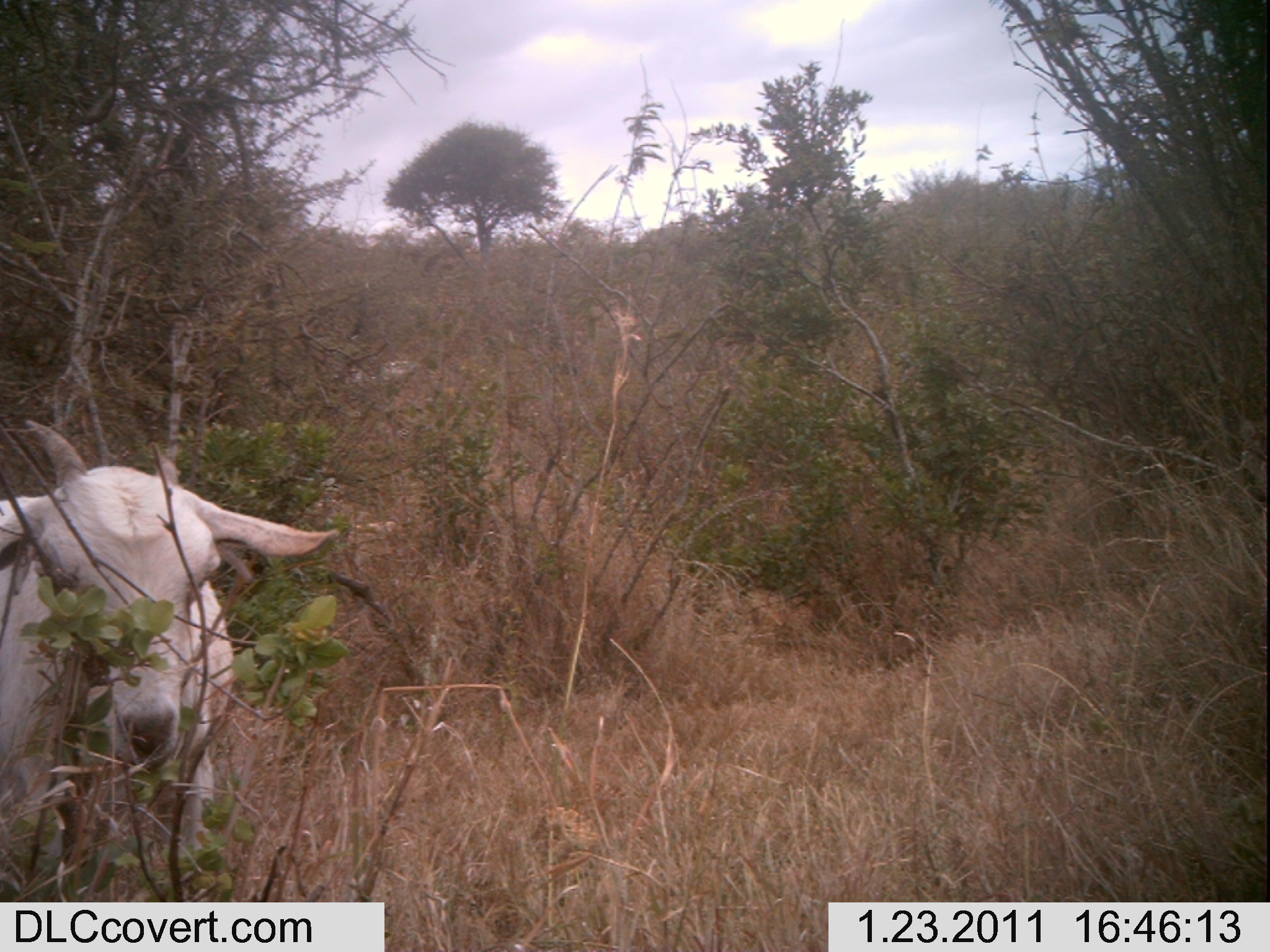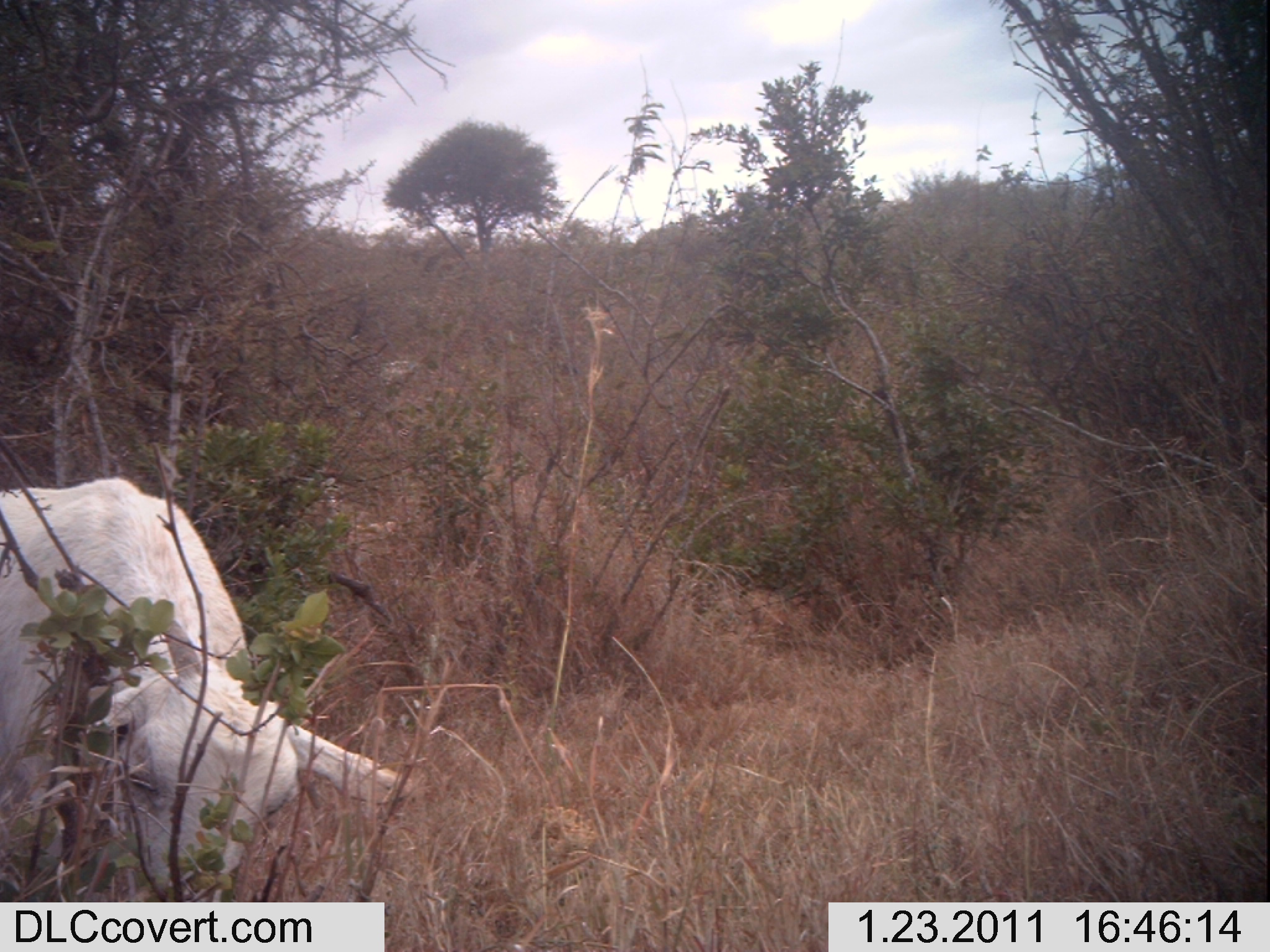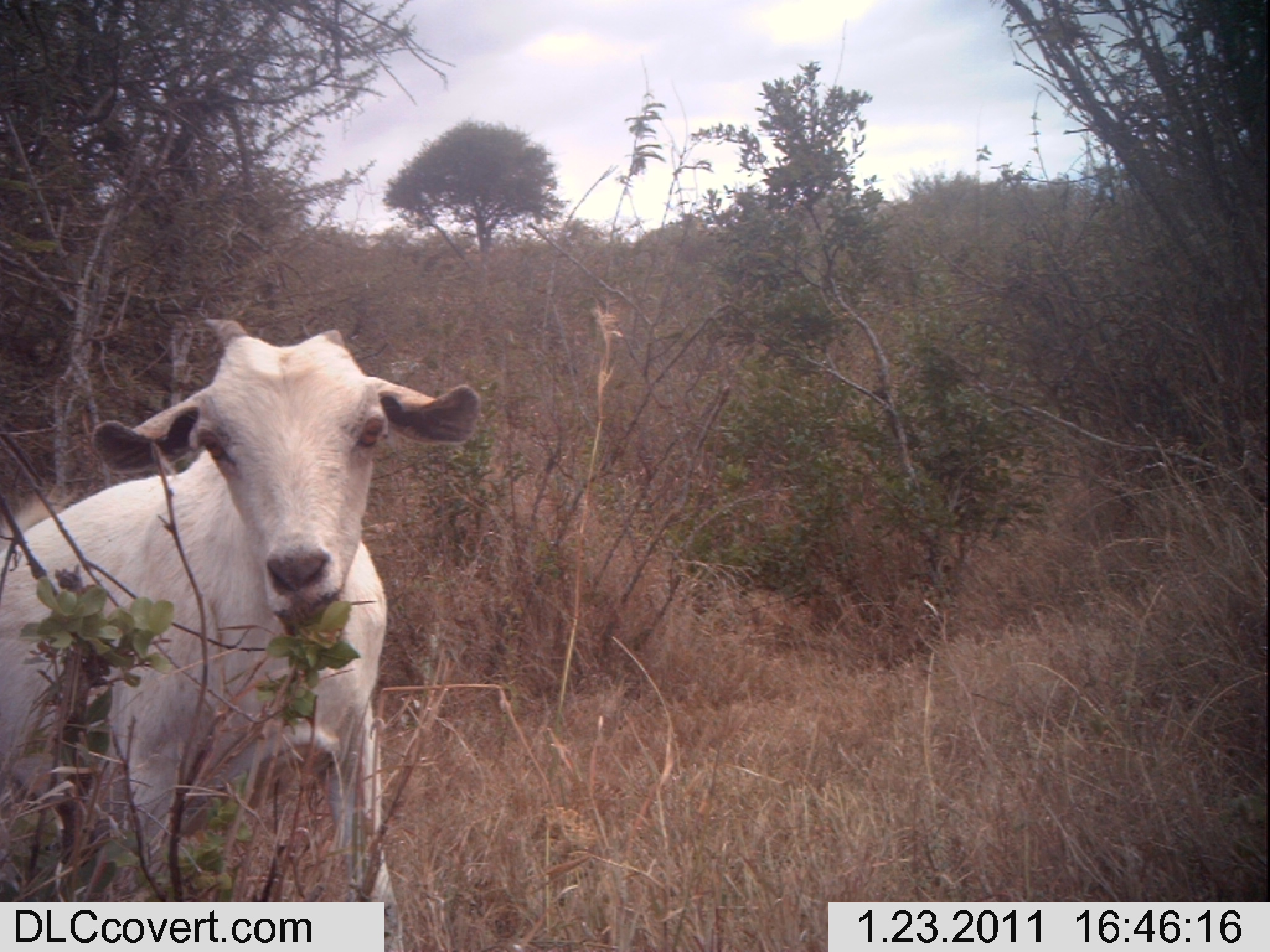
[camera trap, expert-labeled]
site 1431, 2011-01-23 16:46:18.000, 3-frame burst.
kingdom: Animalia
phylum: Chordata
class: Mammalia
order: Artiodactyla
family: Bovidae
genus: Madoqua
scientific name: Madoqua guentheri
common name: günther's dik-dik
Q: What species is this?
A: Madoqua guentheri (günther's dik-dik).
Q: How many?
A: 1.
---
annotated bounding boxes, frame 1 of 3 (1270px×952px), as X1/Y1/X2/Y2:
madoqua guentheri: 0/419/340/901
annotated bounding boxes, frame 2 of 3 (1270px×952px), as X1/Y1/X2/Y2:
madoqua guentheri: 0/477/413/902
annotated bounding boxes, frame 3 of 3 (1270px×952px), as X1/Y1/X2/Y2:
madoqua guentheri: 0/312/482/952